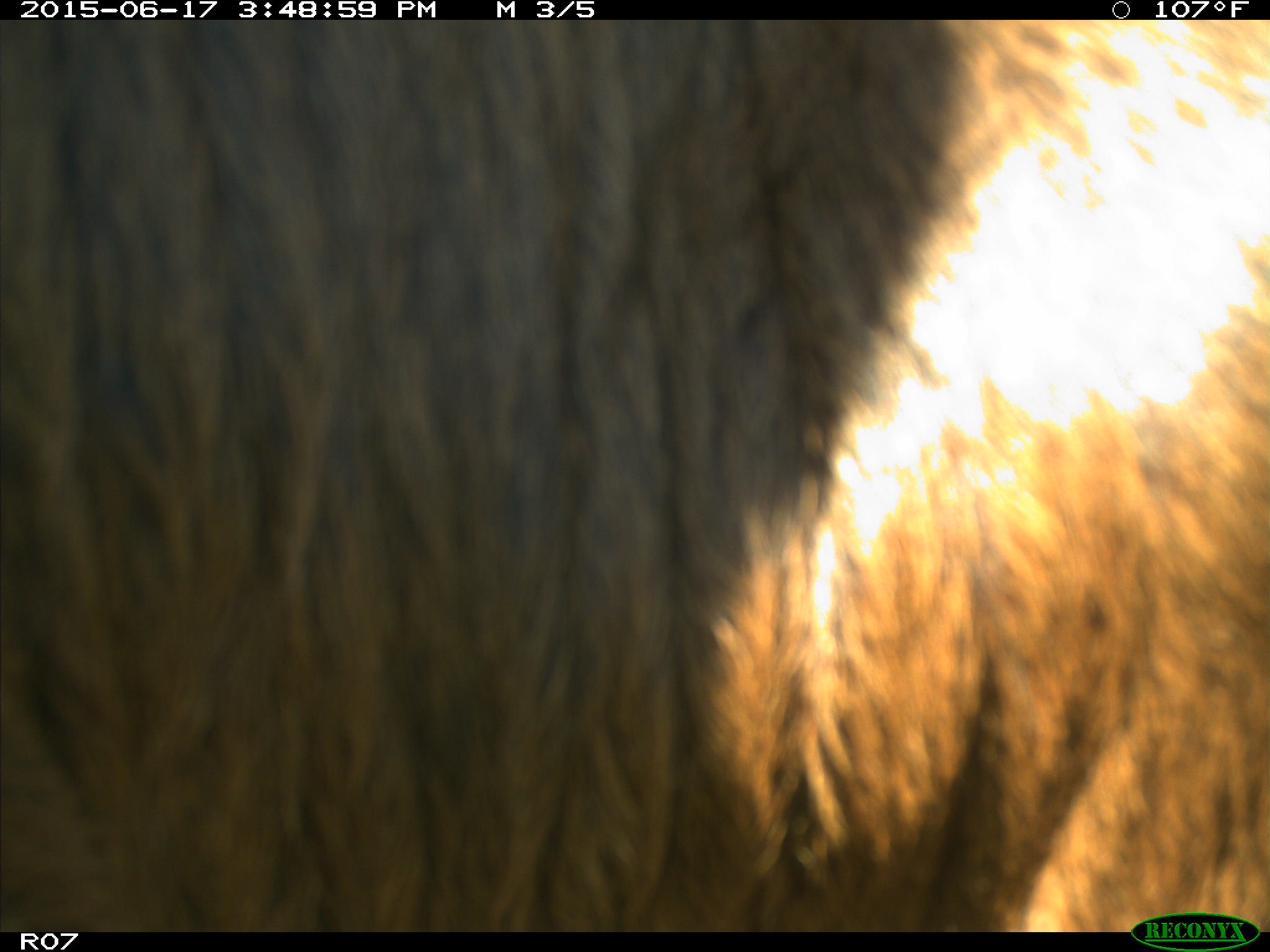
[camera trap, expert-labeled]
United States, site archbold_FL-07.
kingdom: Animalia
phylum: Chordata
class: Mammalia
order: Artiodactyla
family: Bovidae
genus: Bos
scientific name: Bos taurus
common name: domestic cow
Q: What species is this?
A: Bos taurus (domestic cow).